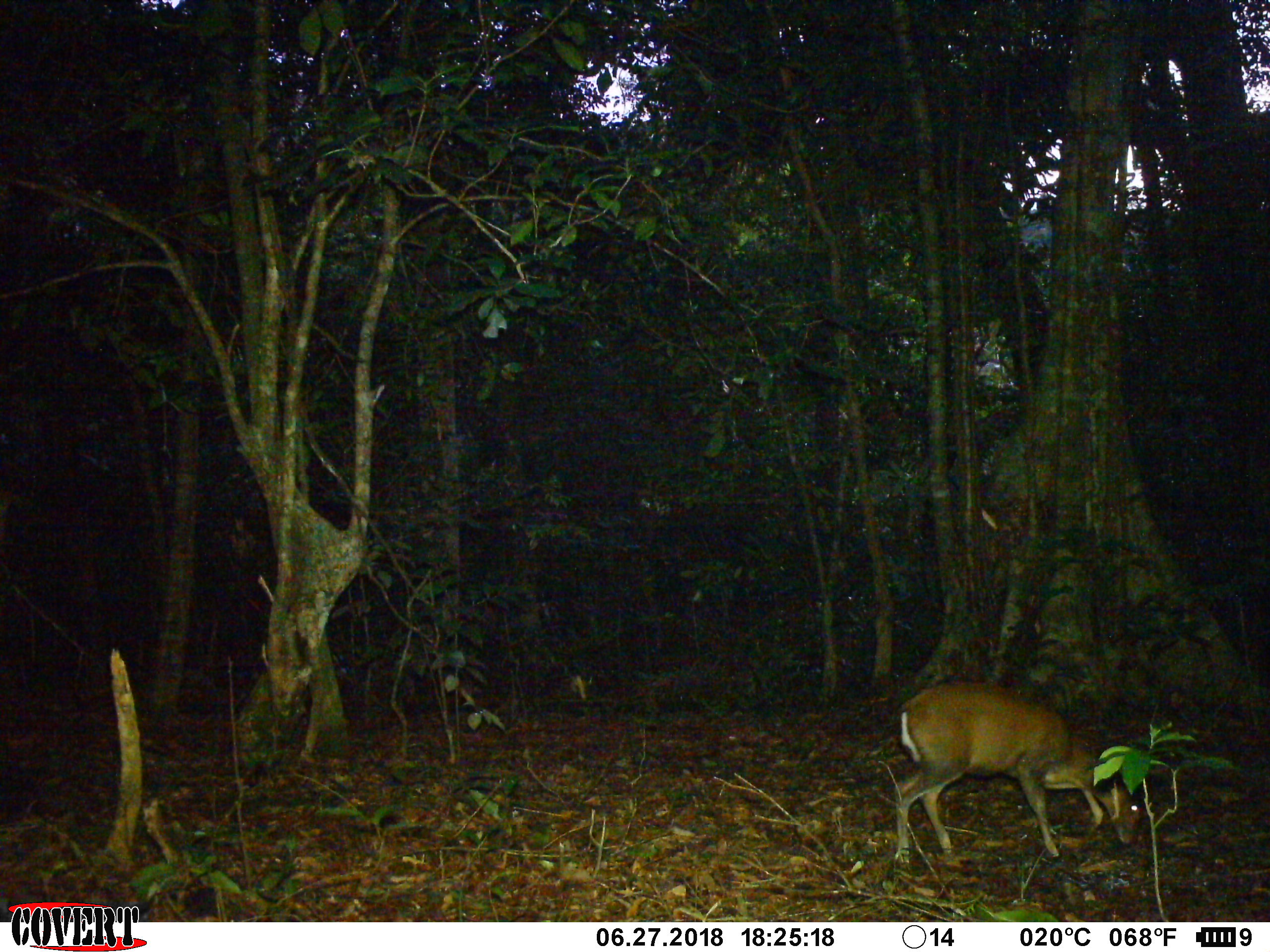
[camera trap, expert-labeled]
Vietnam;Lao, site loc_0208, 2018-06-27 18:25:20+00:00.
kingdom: Animalia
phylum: Chordata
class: Mammalia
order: Artiodactyla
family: Cervidae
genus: Muntiacus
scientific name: Muntiacus rooseveltorum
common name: roosevelt's muntjac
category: roosevelts muntjac group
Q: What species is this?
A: Roosevelts muntjac group (roosevelt's muntjac) (Muntiacus rooseveltorum).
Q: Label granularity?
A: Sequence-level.